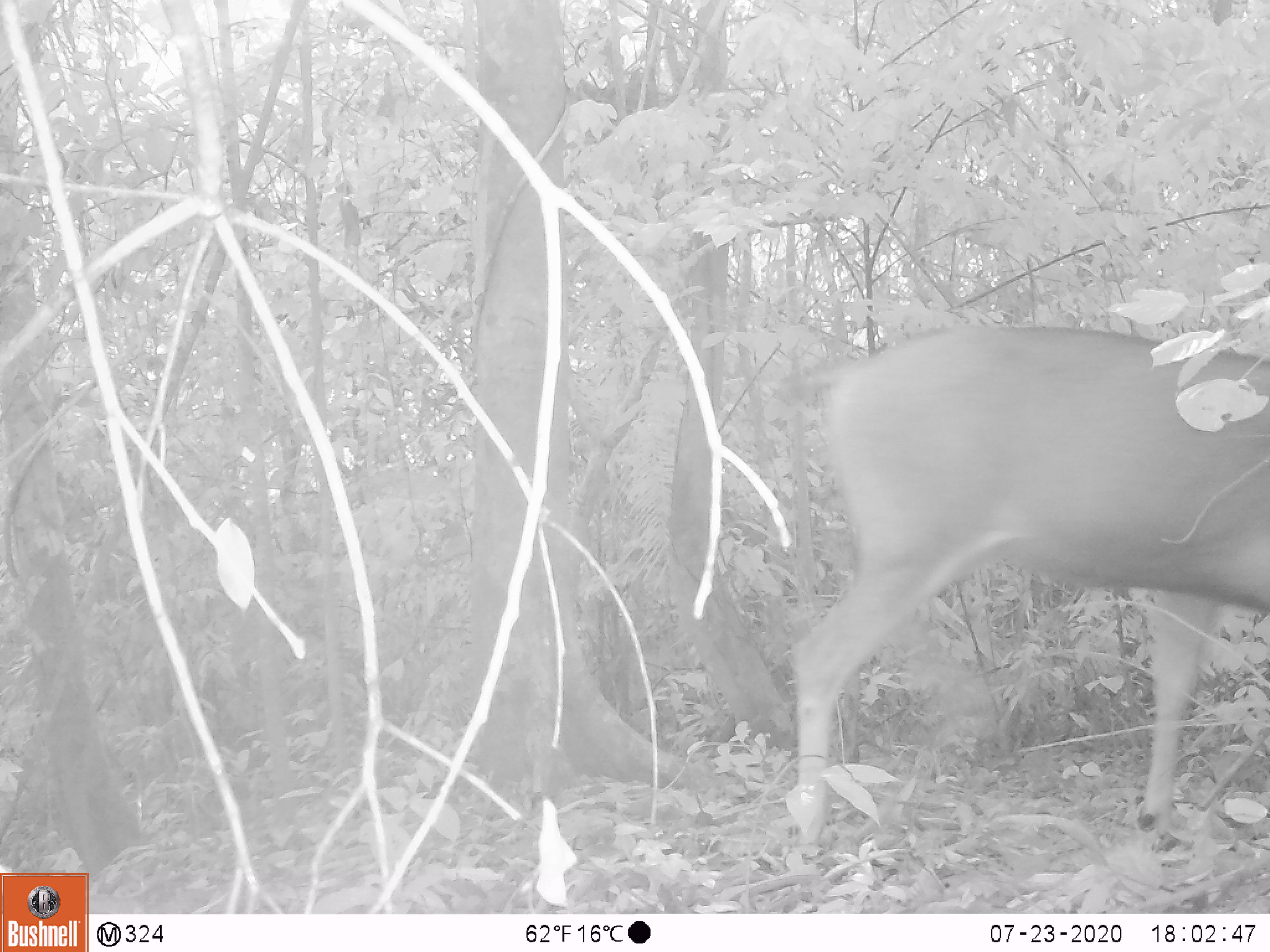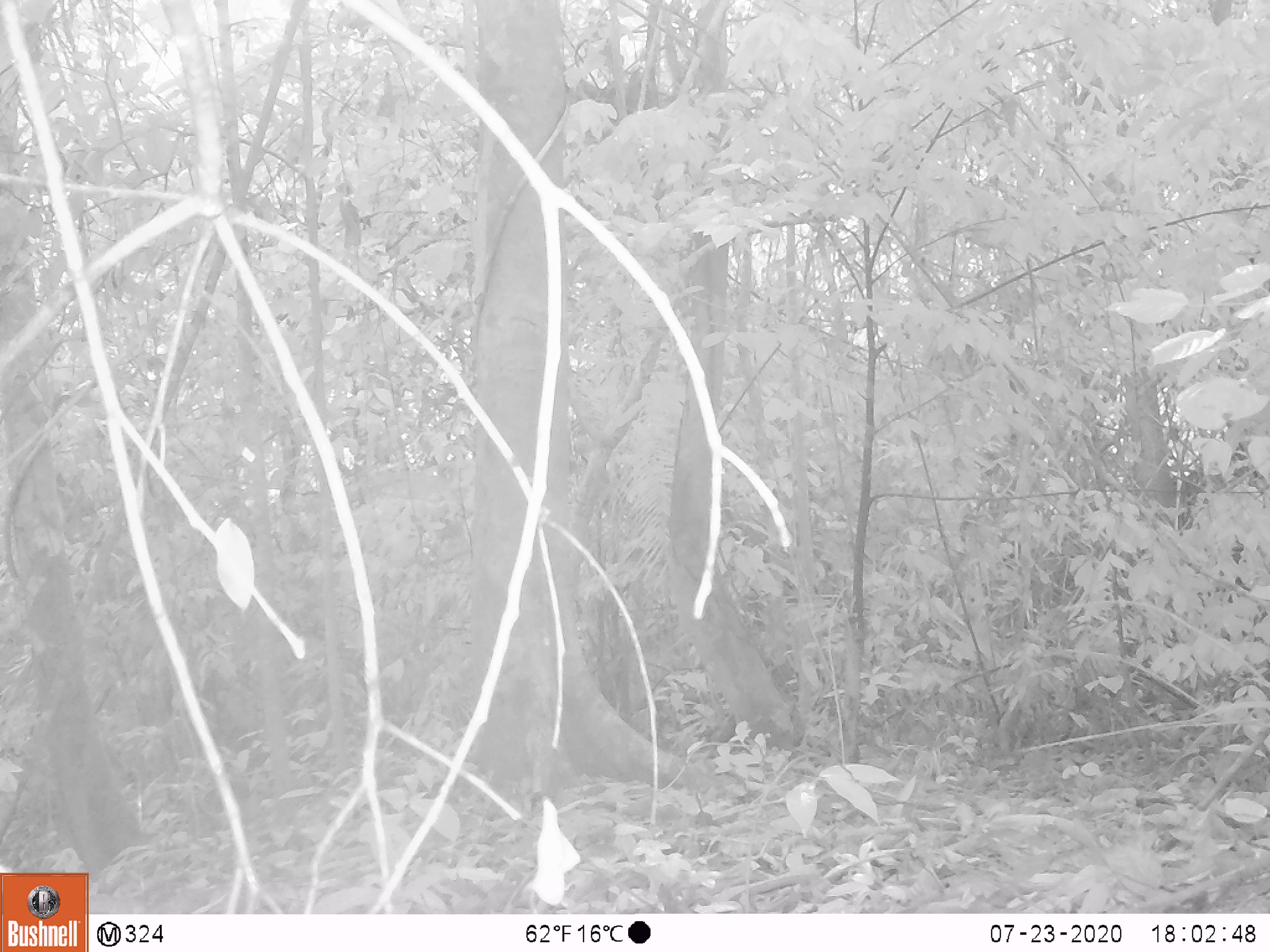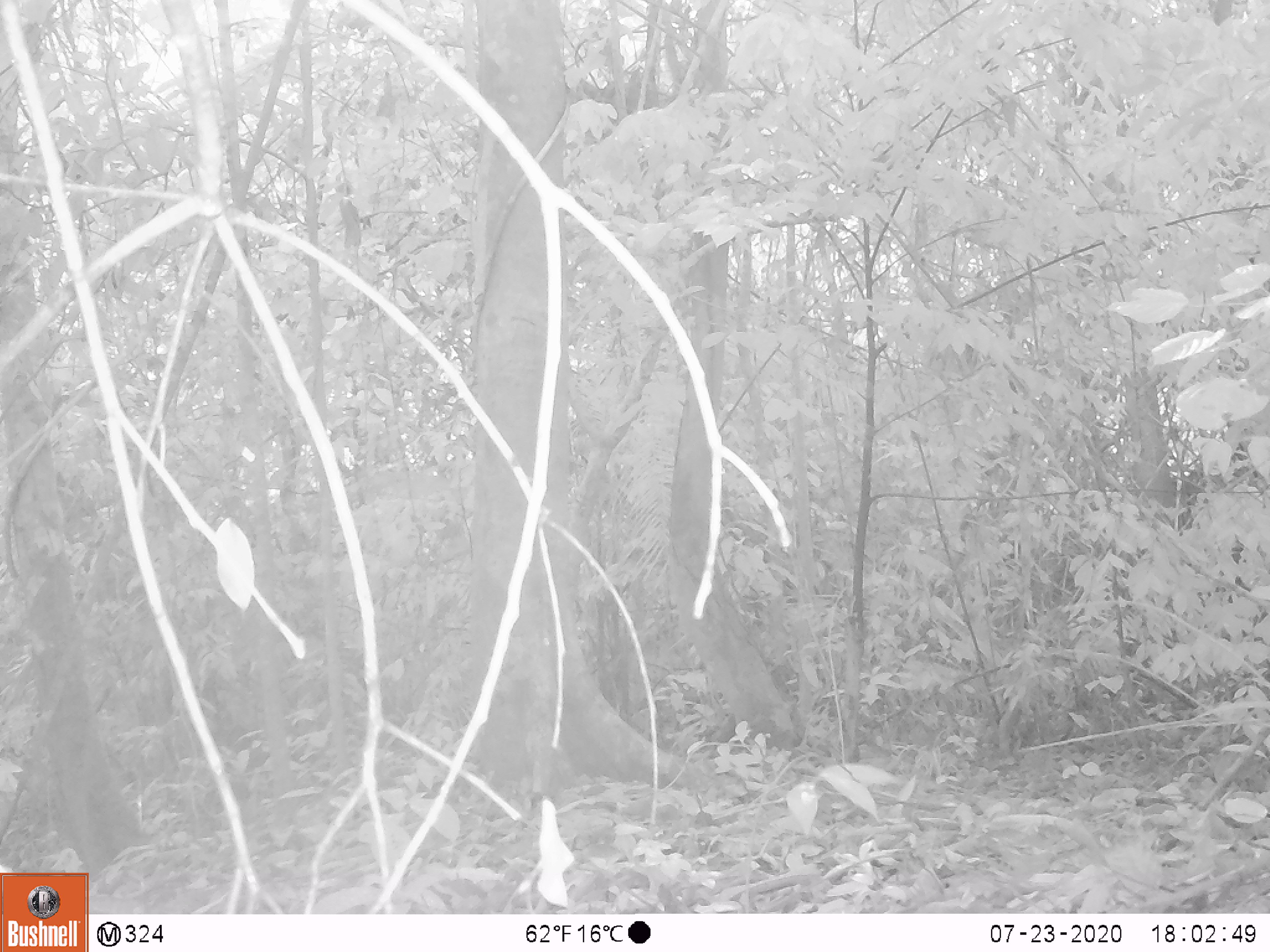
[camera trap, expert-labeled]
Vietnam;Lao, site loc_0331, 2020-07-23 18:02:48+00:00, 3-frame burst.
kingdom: Animalia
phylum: Chordata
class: Mammalia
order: Artiodactyla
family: Cervidae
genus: Rusa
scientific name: Rusa unicolor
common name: sambar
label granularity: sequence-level